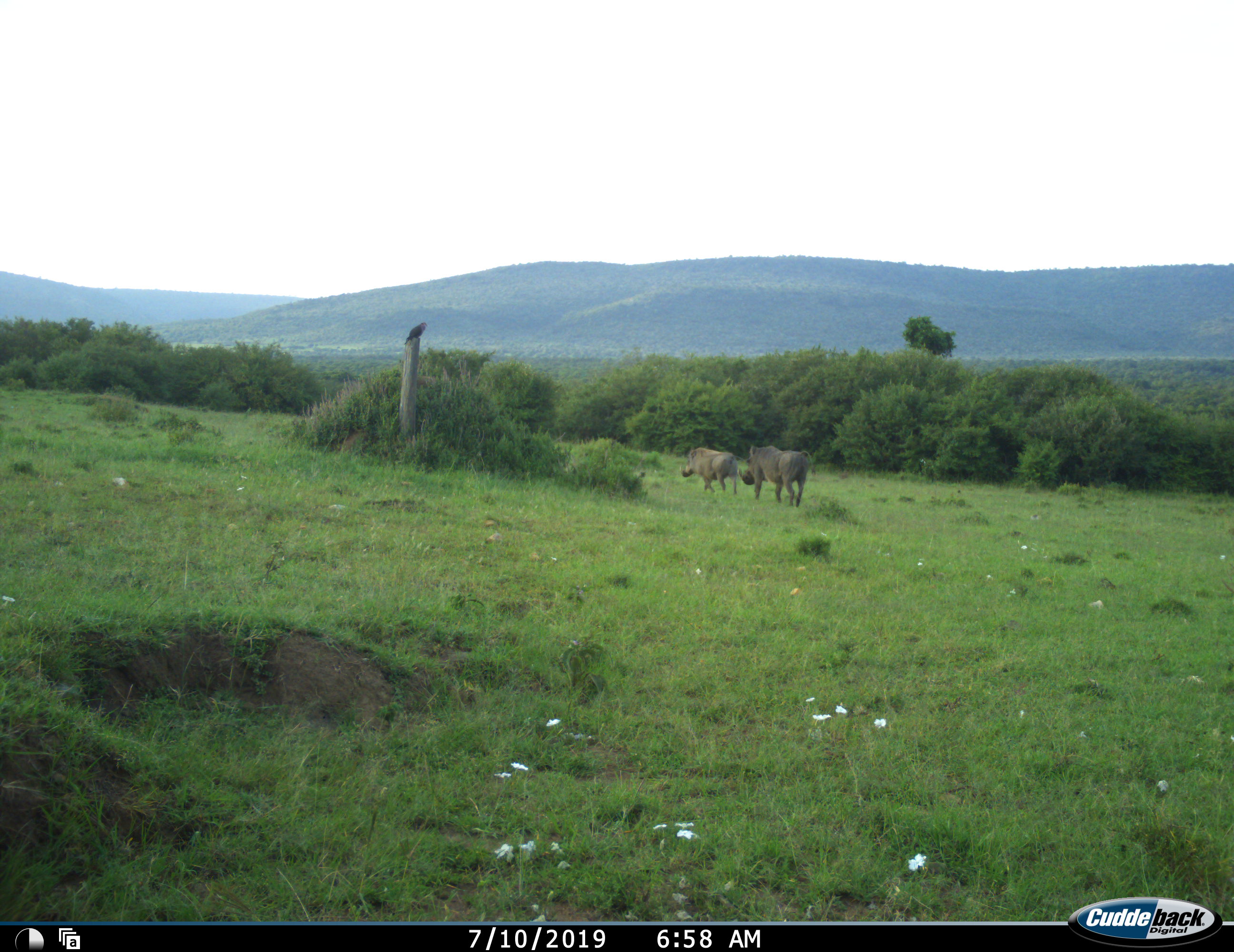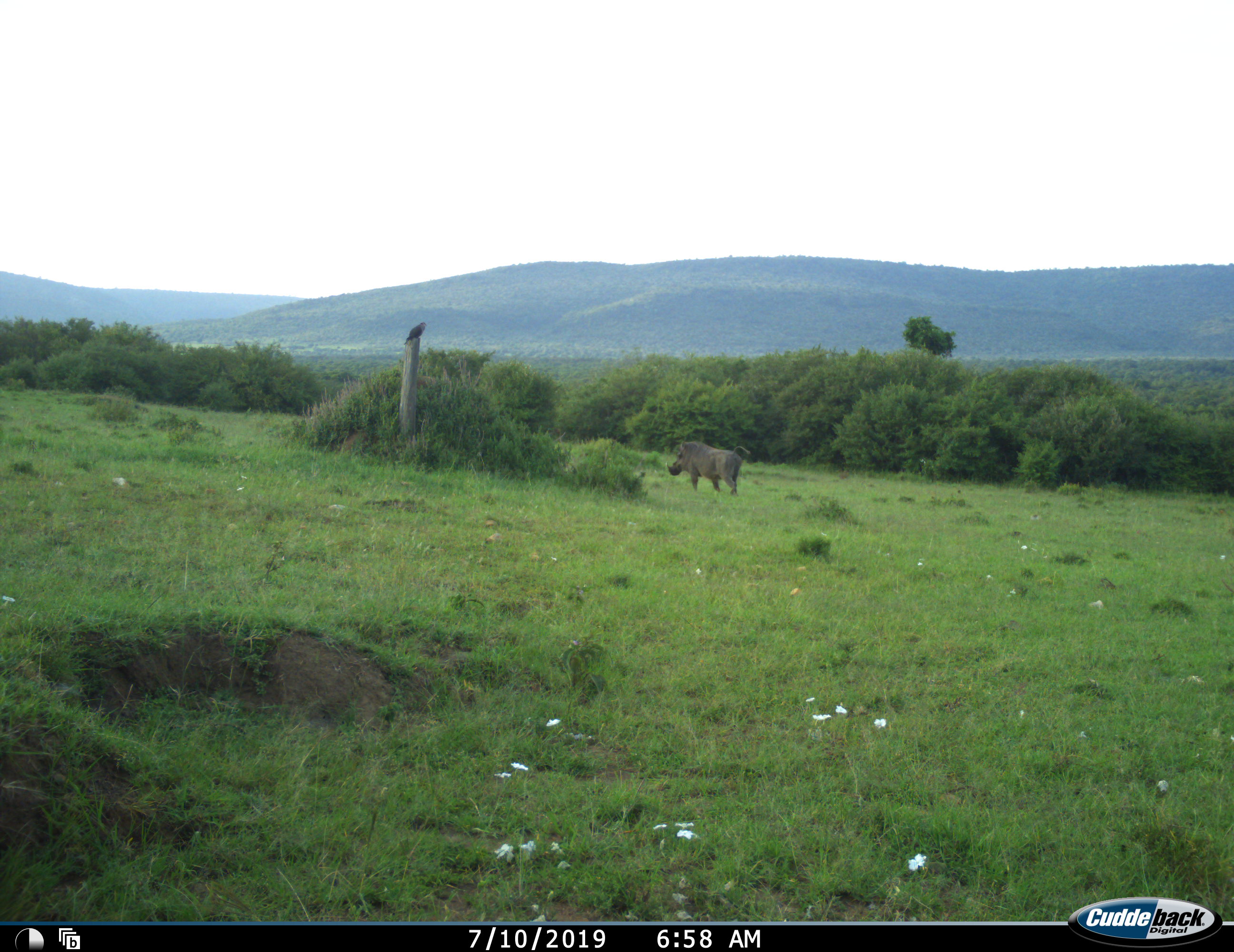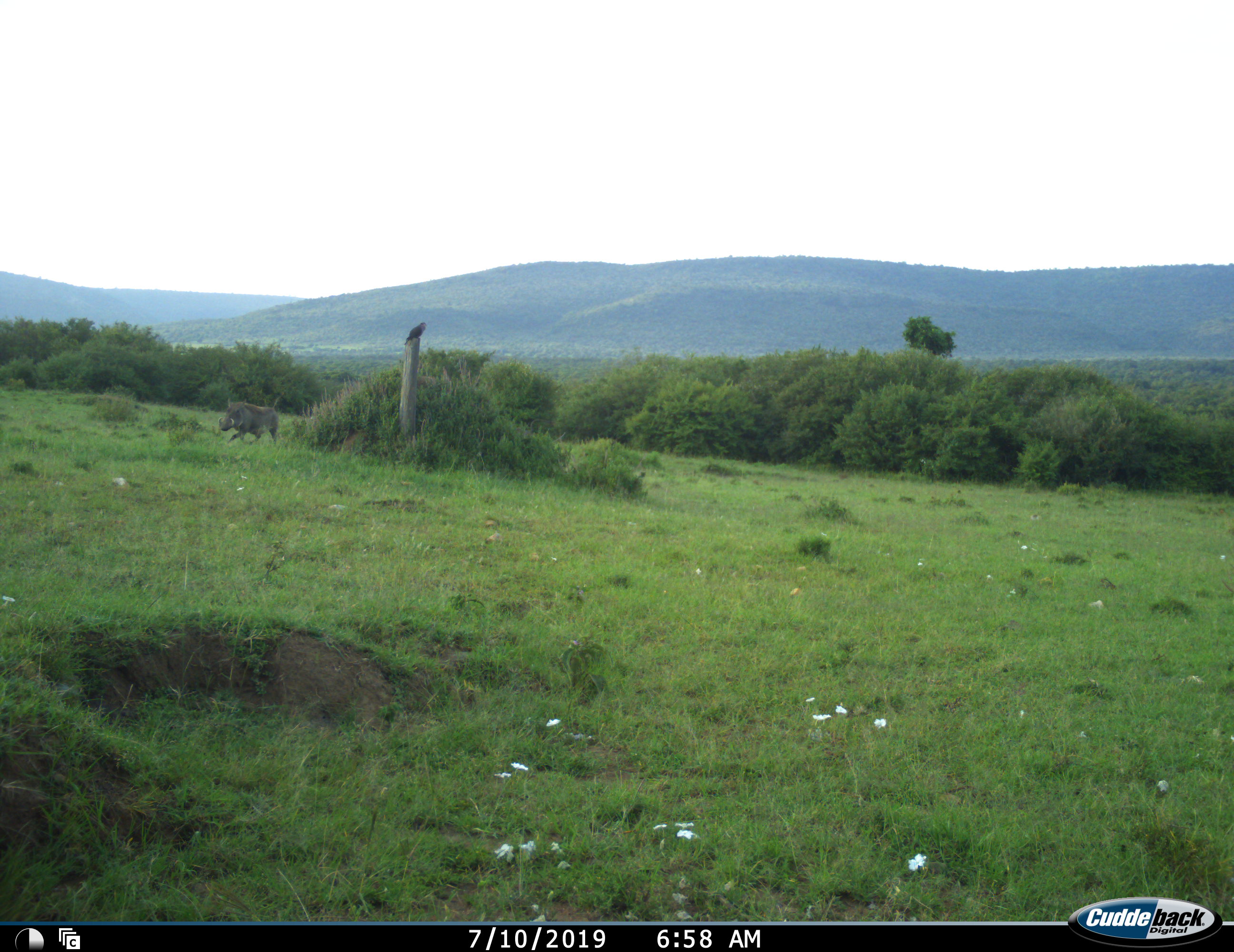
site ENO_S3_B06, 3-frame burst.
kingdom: Animalia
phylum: Chordata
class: Mammalia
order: Artiodactyla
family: Suidae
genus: Phacochoerus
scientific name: Phacochoerus africanus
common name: warthog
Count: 2.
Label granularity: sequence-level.